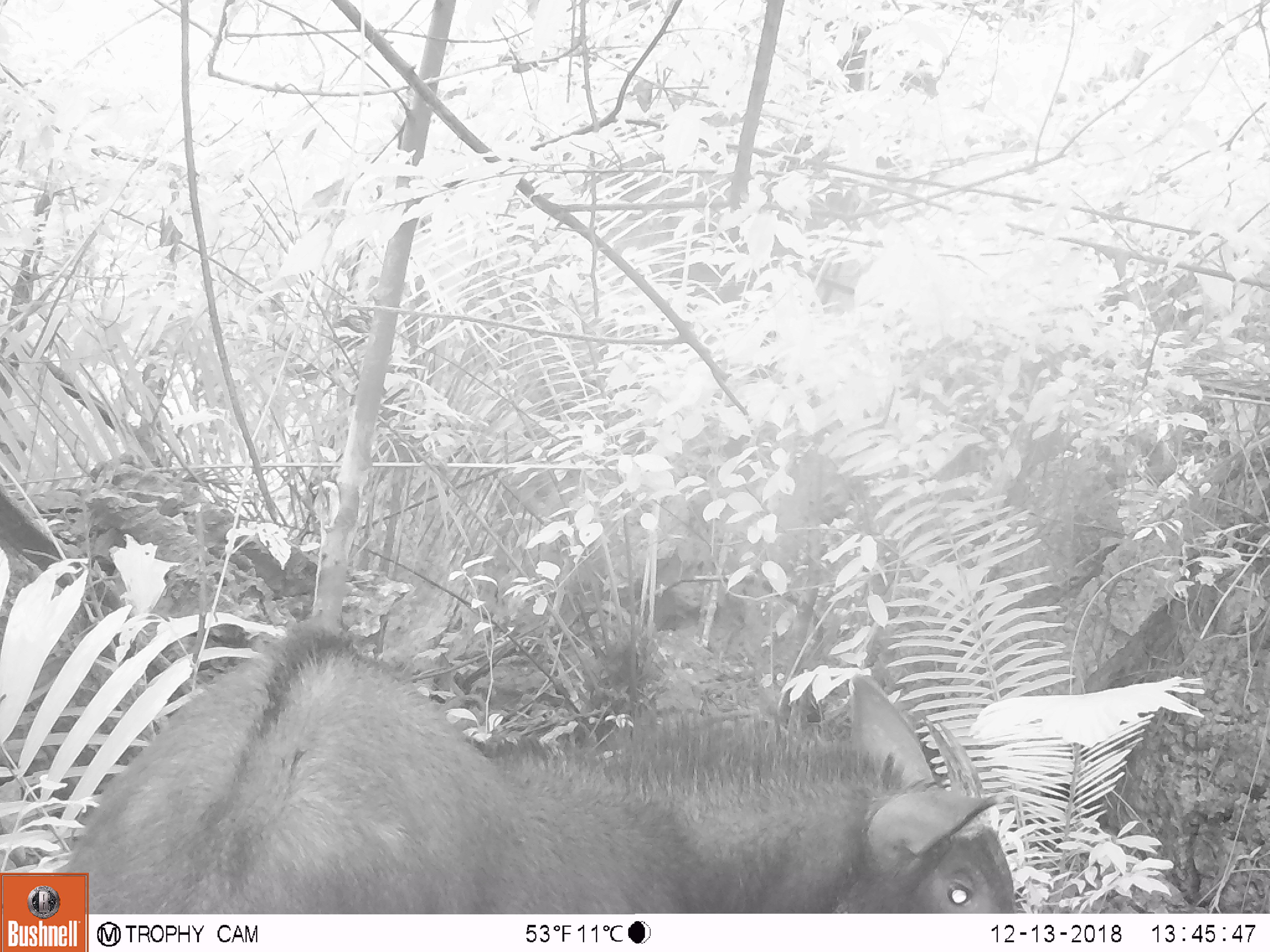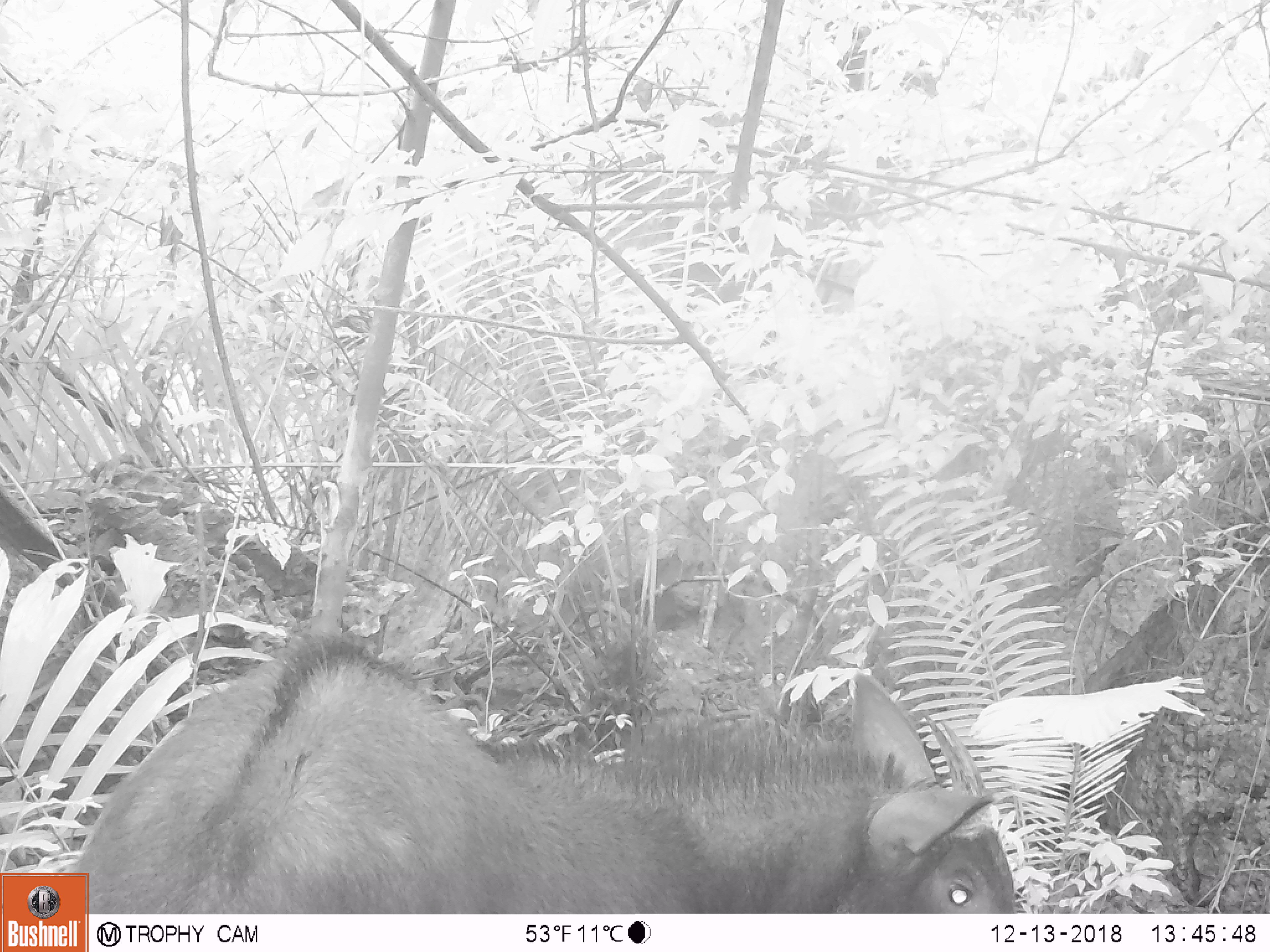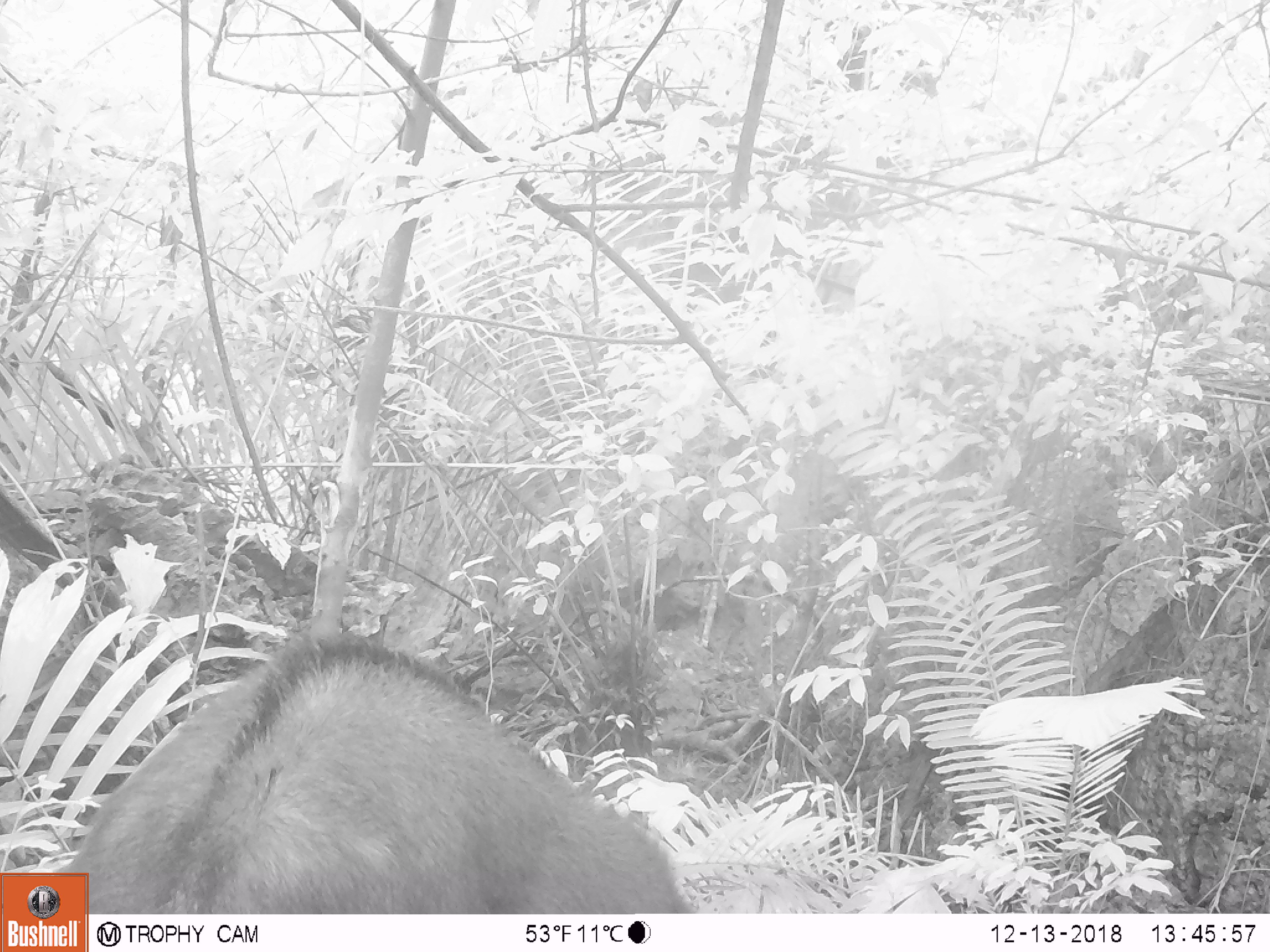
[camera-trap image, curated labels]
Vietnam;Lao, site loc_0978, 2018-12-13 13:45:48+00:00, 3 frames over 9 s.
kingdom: Animalia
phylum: Chordata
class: Mammalia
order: Artiodactyla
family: Bovidae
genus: Capricornis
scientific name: Capricornis sumatraensis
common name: chinese serow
Chinese serow (Capricornis sumatraensis). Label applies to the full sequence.